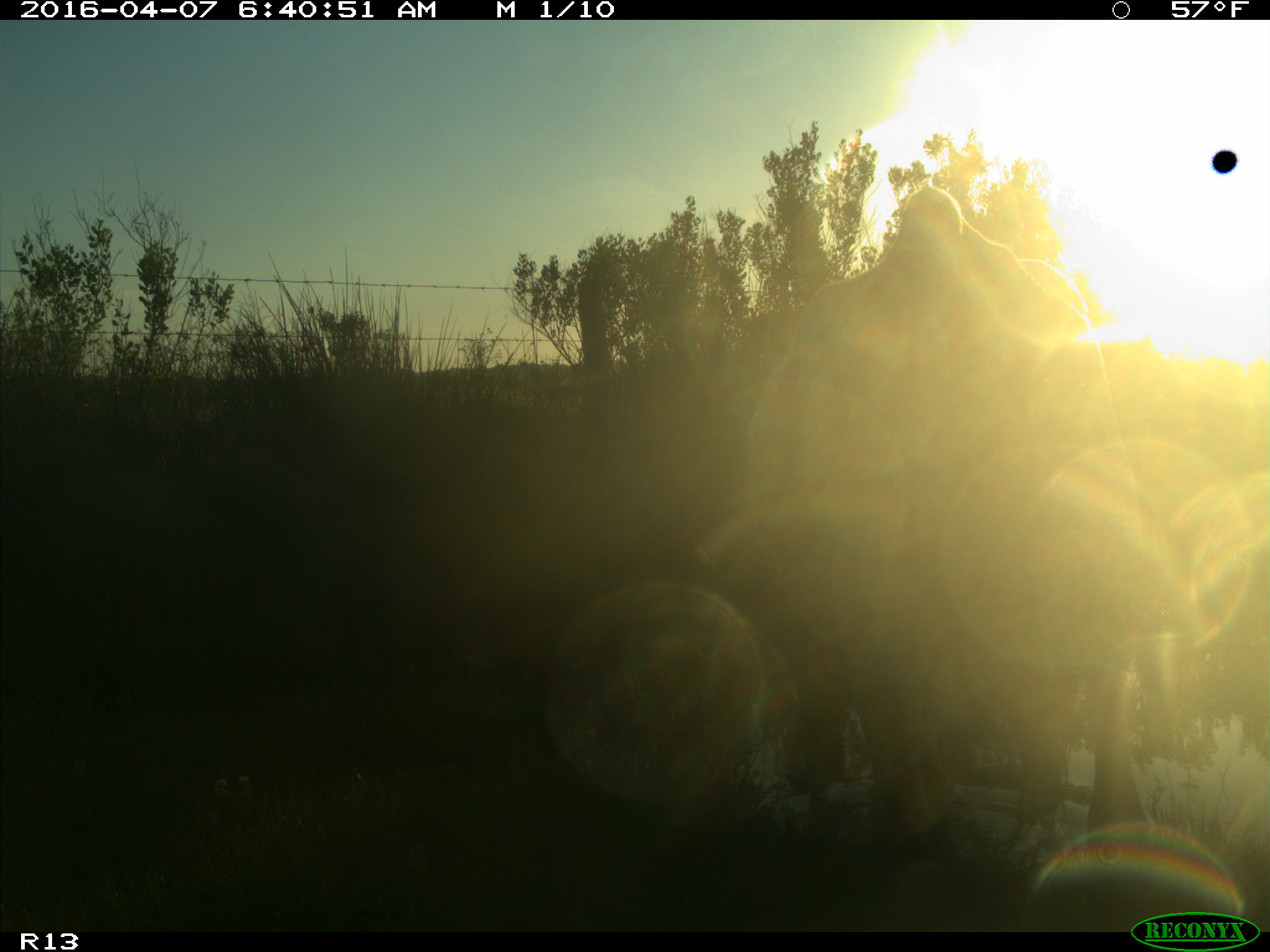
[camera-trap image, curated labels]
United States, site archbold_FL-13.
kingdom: Animalia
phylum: Chordata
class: Mammalia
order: Artiodactyla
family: Bovidae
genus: Bos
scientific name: Bos taurus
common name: domestic cow